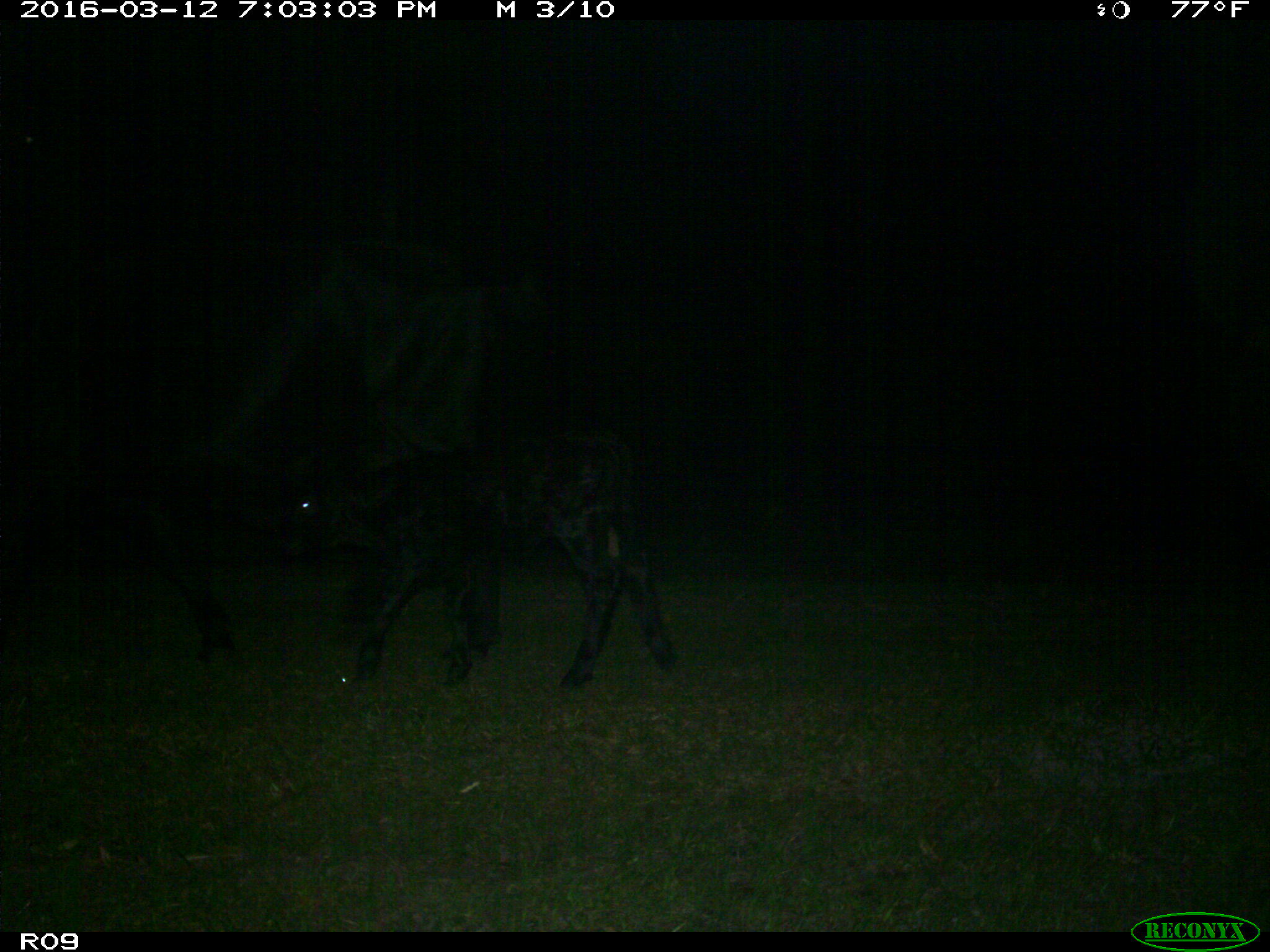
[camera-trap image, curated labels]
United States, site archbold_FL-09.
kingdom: Animalia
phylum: Chordata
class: Mammalia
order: Artiodactyla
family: Bovidae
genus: Bos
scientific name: Bos taurus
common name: domestic cow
Bos taurus (domestic cow).